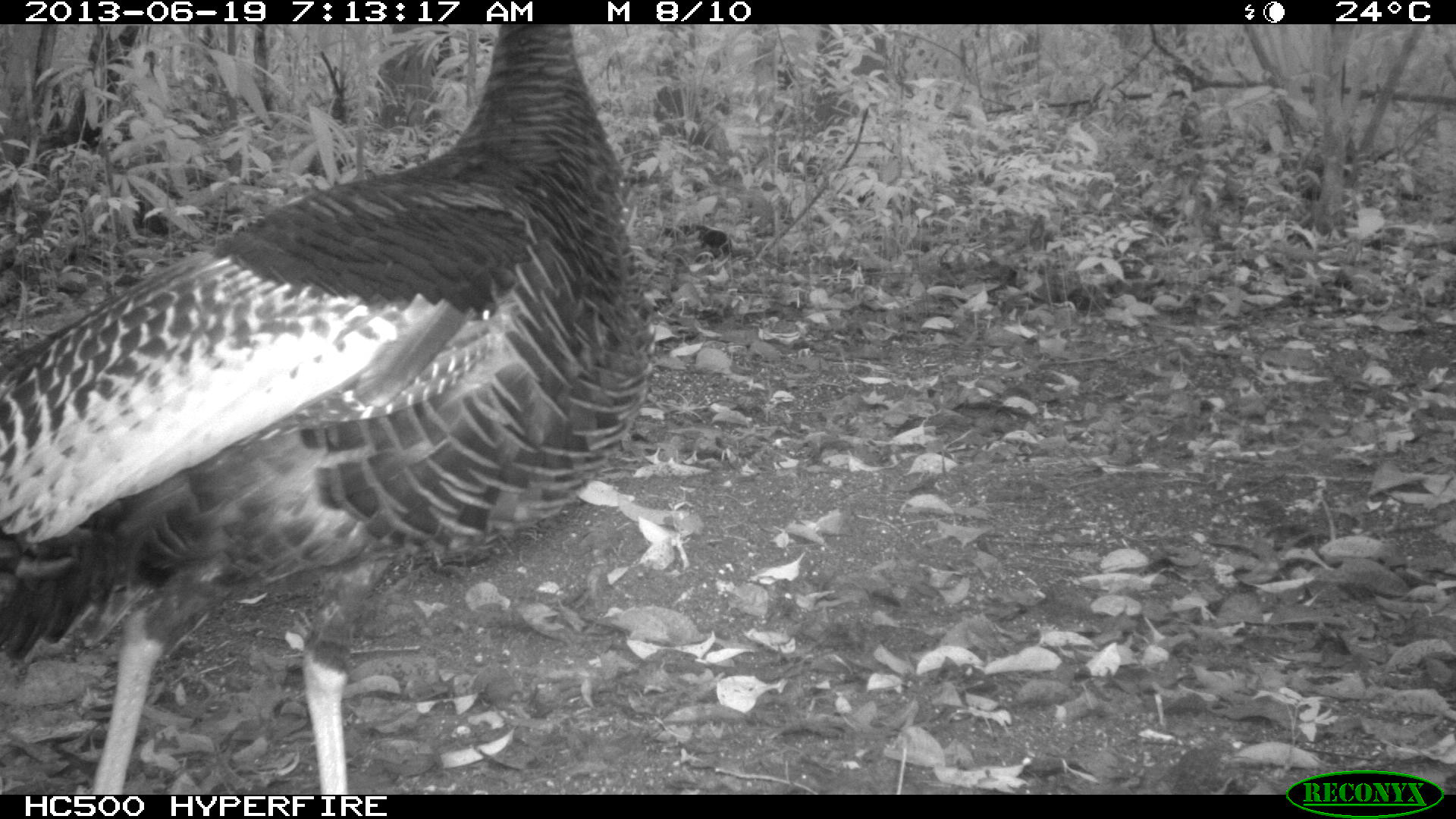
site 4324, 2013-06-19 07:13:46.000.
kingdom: Animalia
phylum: Chordata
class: Aves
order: Galliformes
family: Phasianidae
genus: Meleagris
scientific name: Meleagris ocellata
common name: ocellated turkey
Meleagris ocellata (ocellated turkey), count 1, sex female.